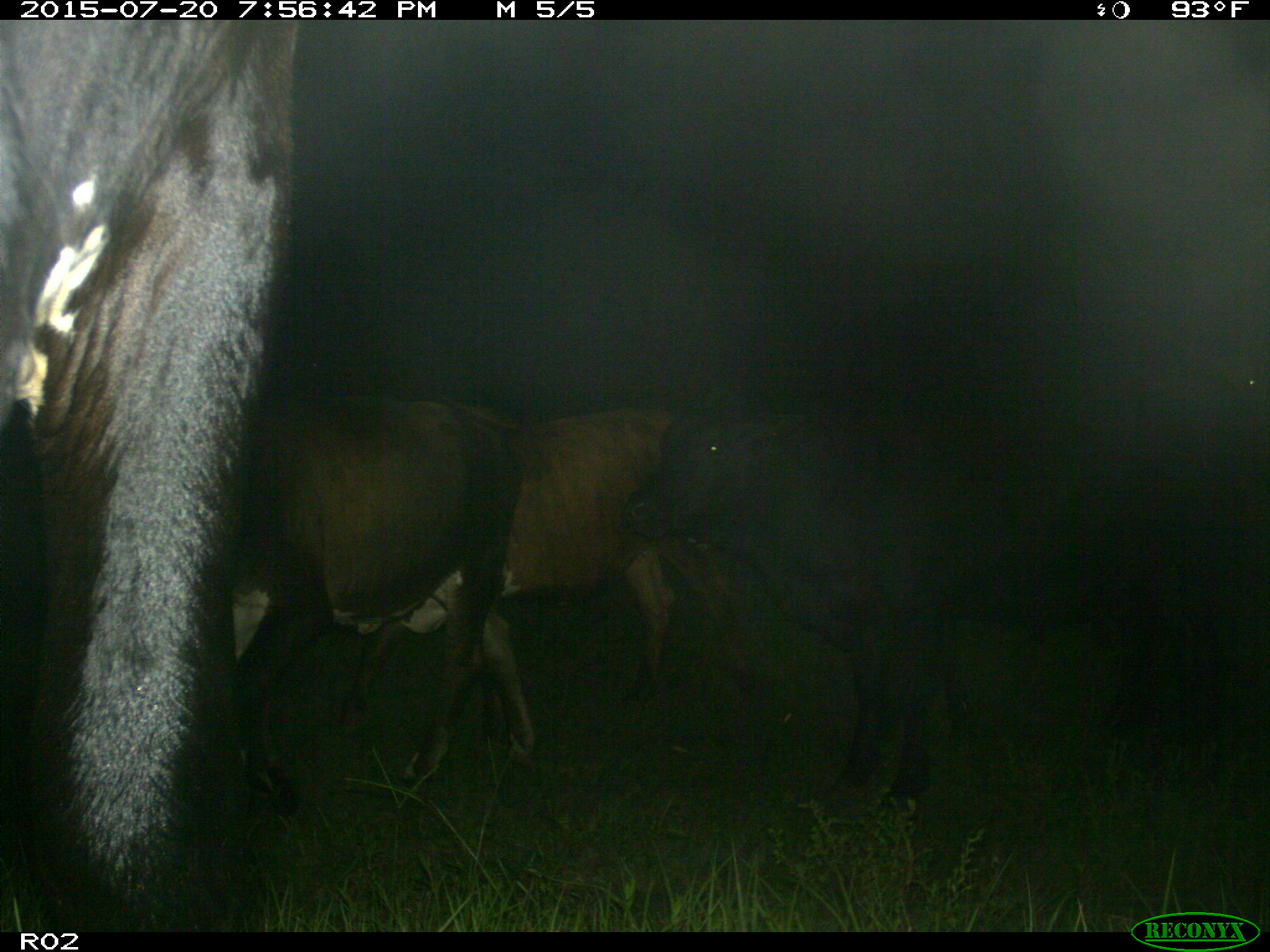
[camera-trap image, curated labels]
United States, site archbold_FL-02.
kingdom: Animalia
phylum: Chordata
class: Mammalia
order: Artiodactyla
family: Bovidae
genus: Bos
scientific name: Bos taurus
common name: domestic cow